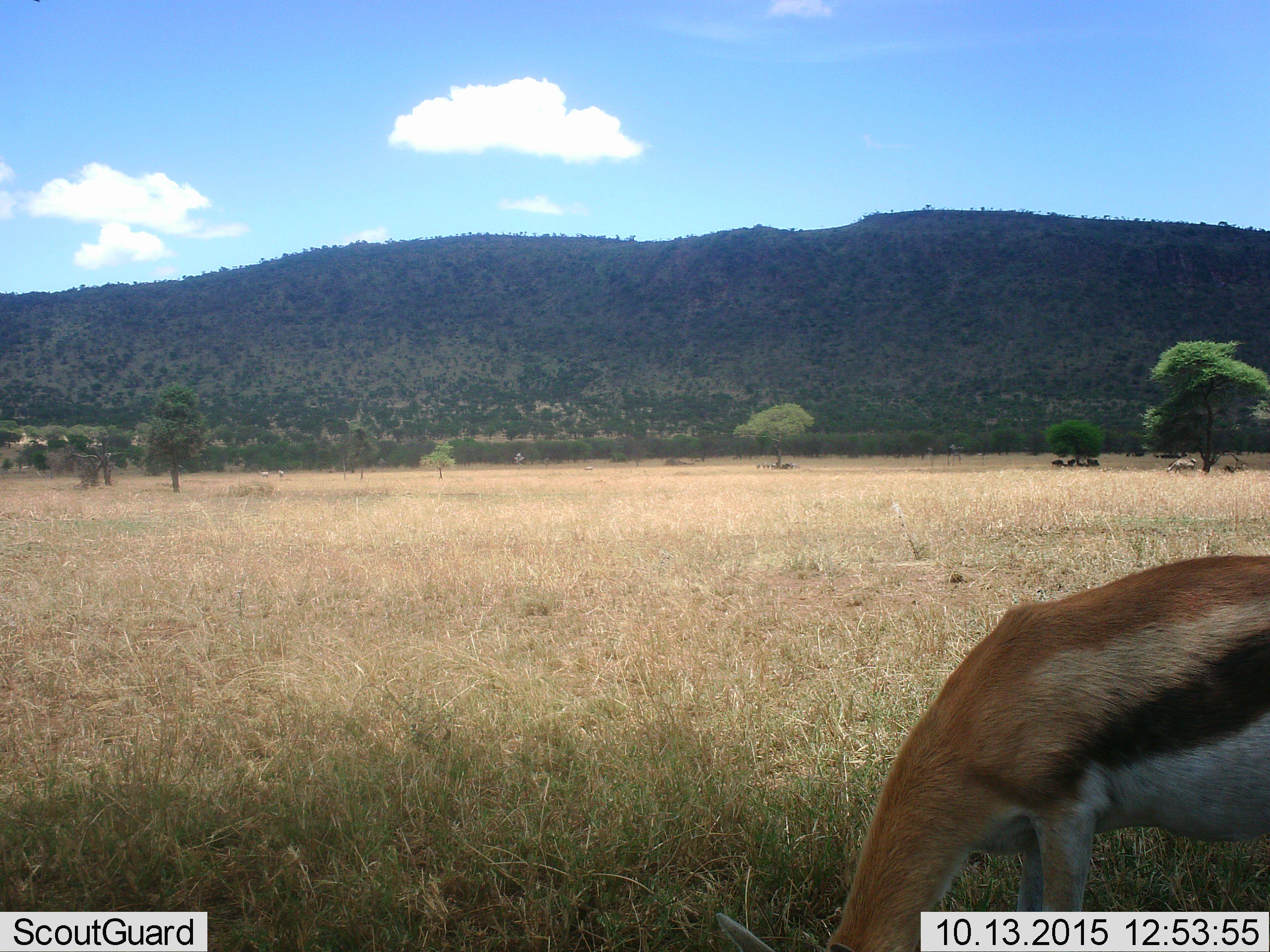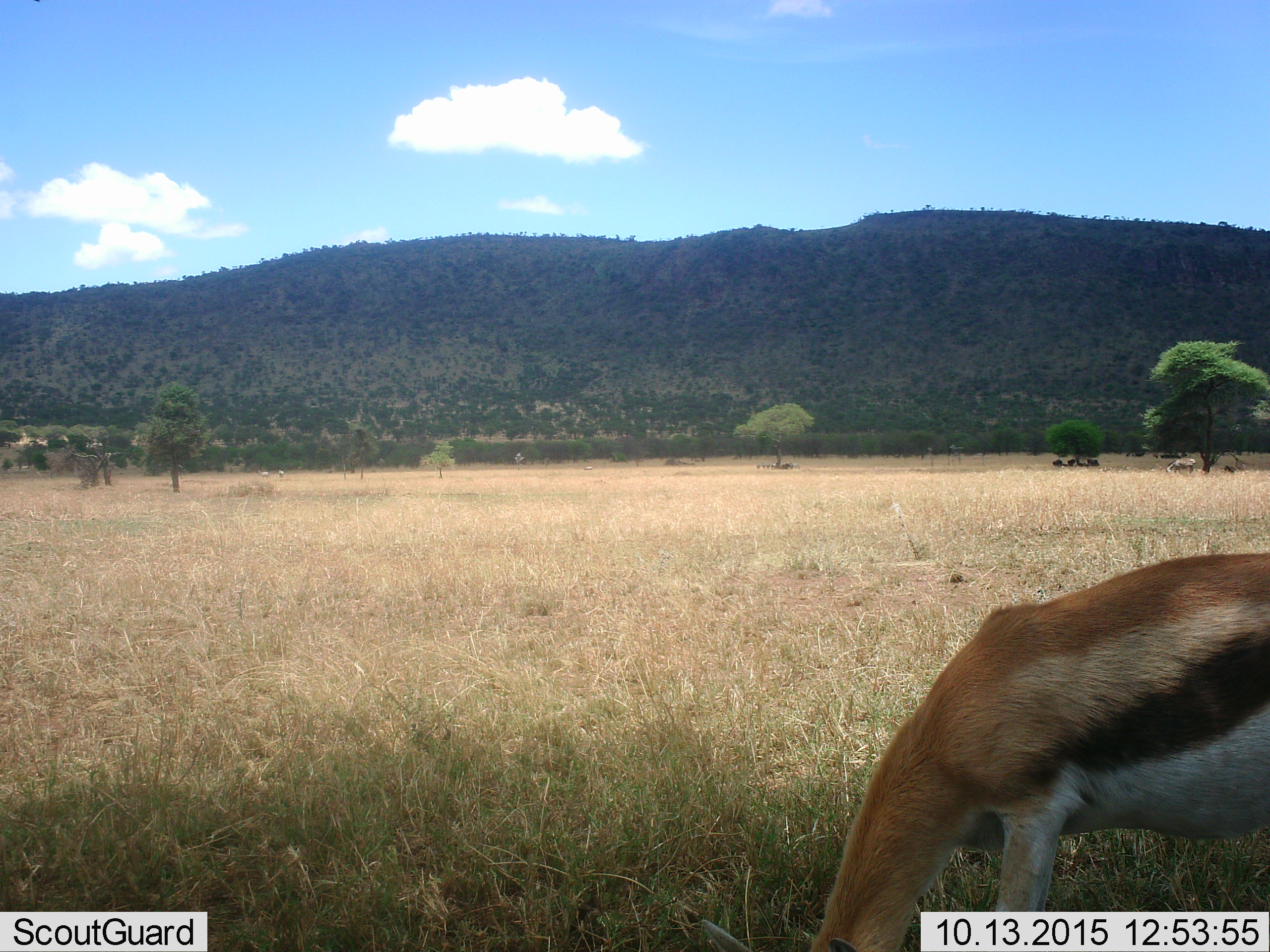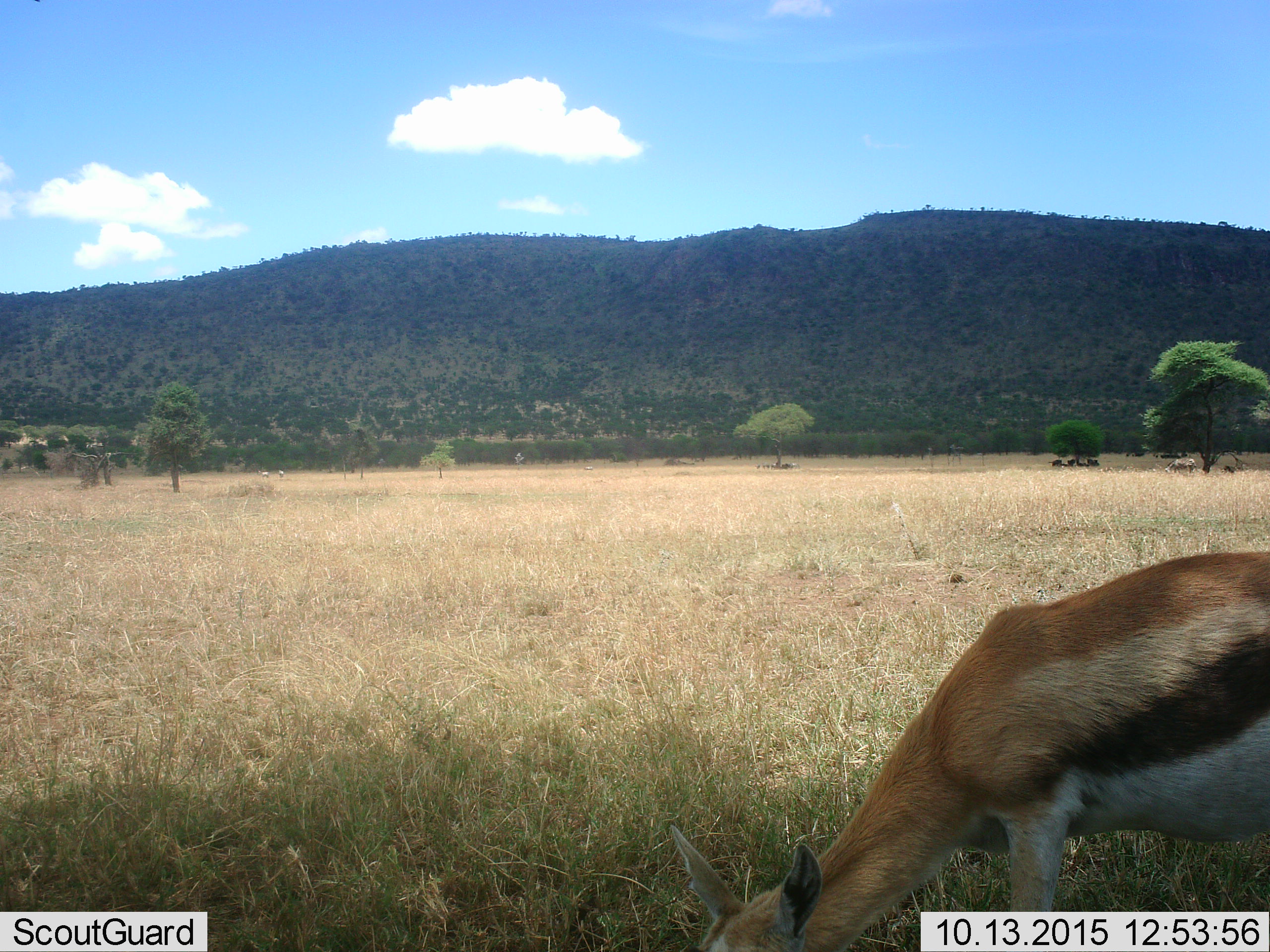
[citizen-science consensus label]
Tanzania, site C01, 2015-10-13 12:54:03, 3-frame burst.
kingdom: Animalia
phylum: Chordata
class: Mammalia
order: Artiodactyla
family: Bovidae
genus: Eudorcas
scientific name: Eudorcas thomsonii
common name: thomson's gazelle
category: gazellethomsons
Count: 1.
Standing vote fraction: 20%.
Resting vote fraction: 0%.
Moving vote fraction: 5%.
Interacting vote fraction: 0%.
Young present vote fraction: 5%.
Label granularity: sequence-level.